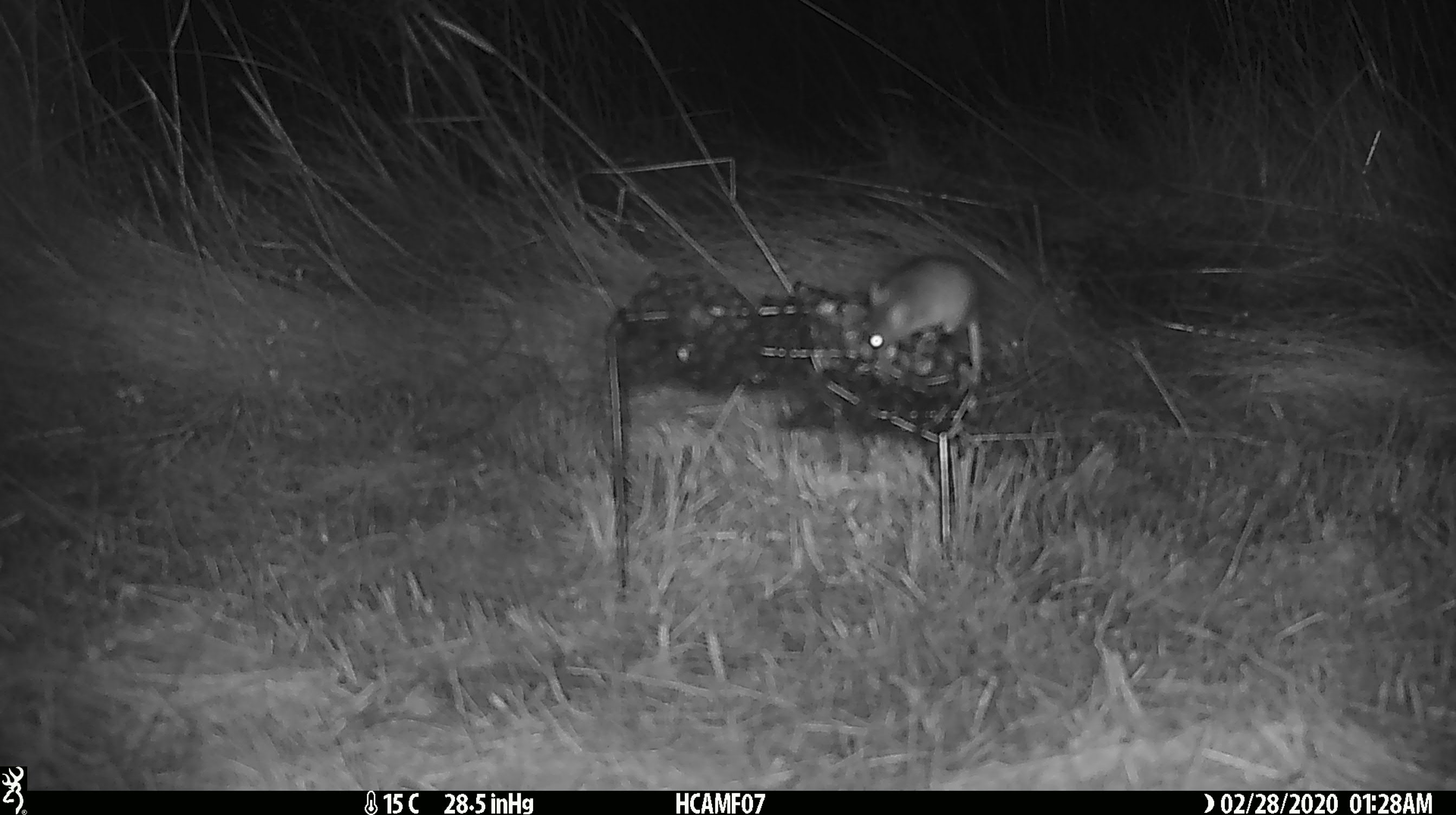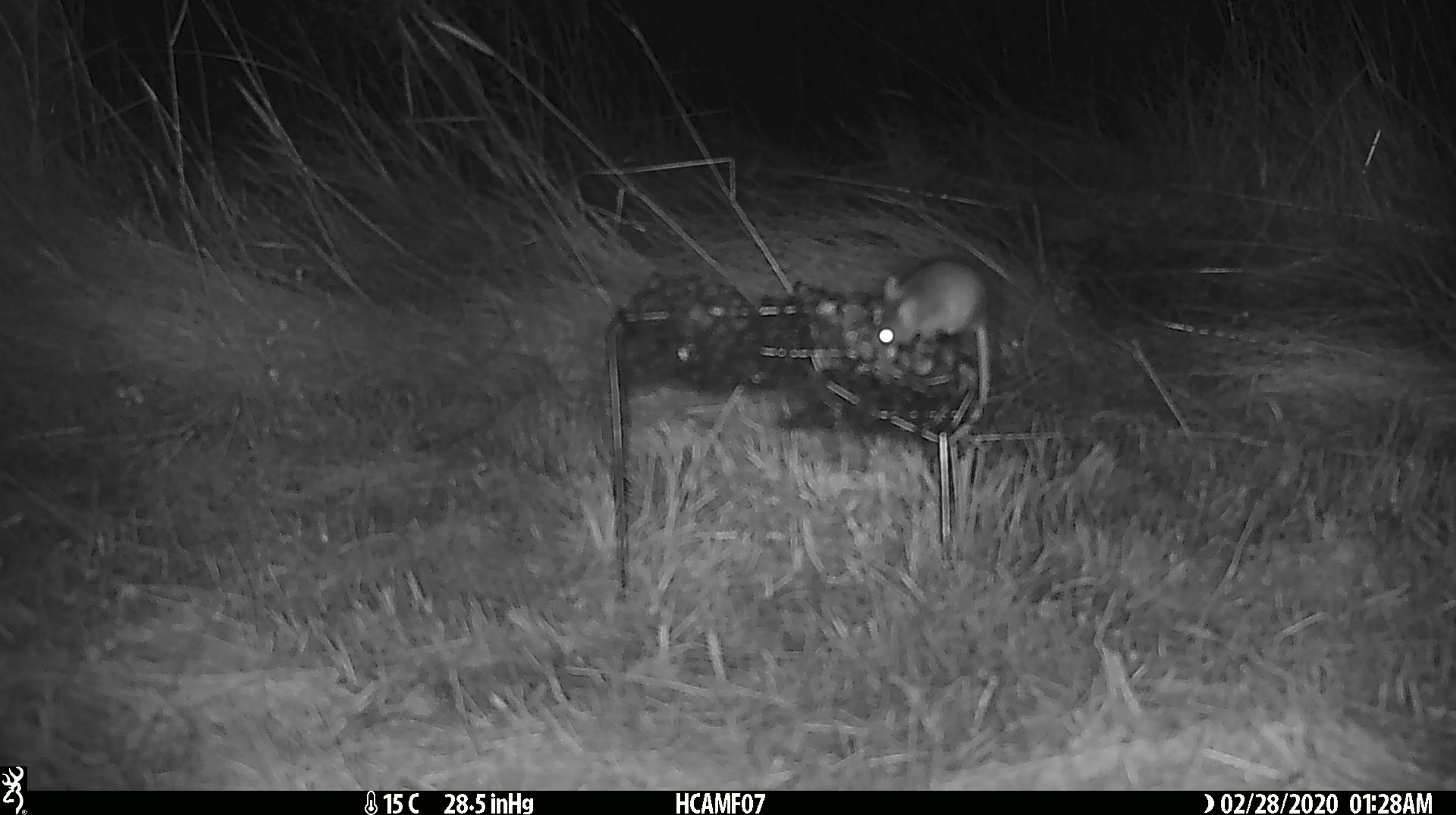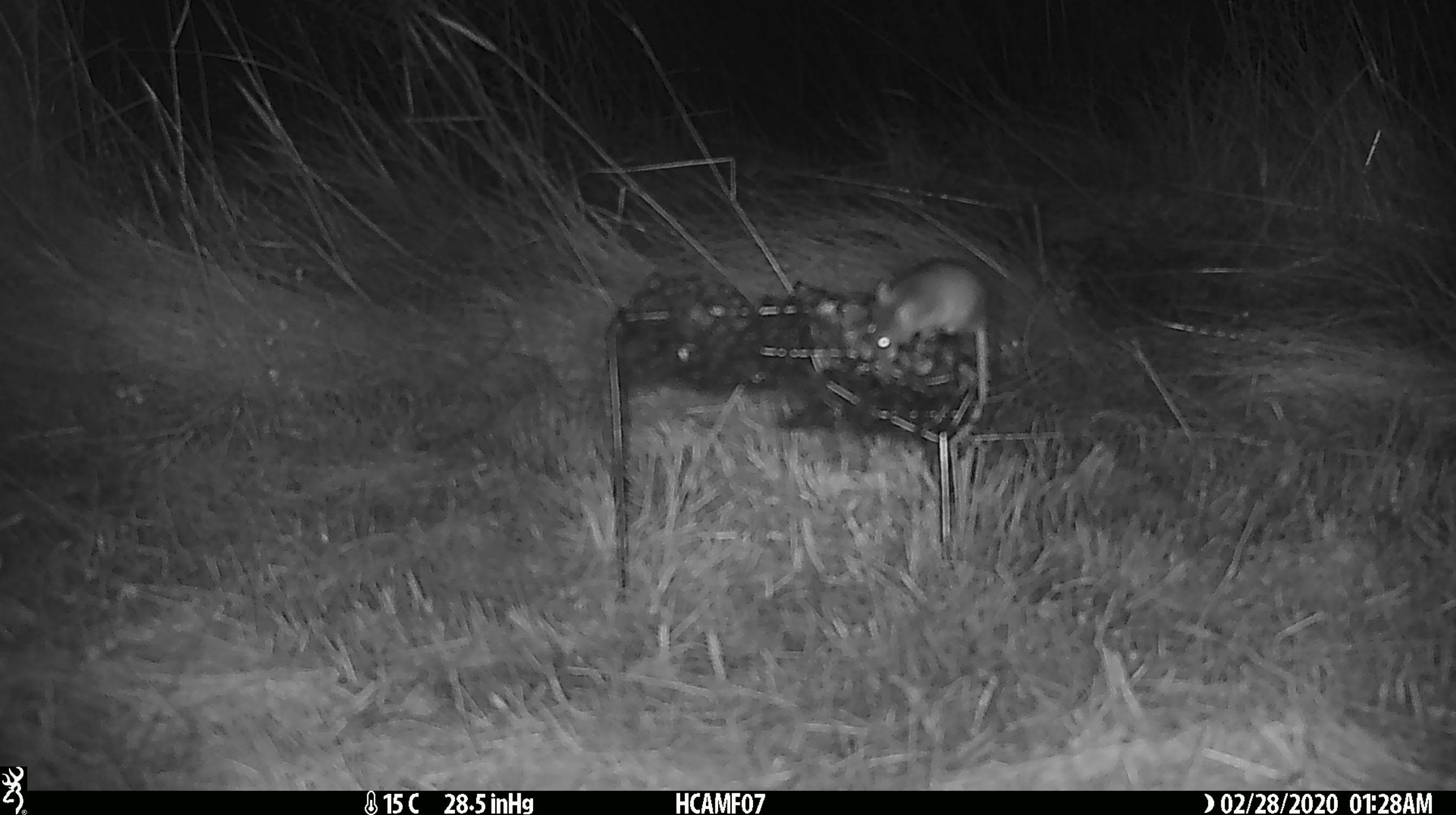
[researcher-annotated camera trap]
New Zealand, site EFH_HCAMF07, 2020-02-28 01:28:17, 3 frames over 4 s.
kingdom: Animalia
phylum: Chordata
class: Mammalia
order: Rodentia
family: Muridae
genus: Mus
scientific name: Mus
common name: mouse